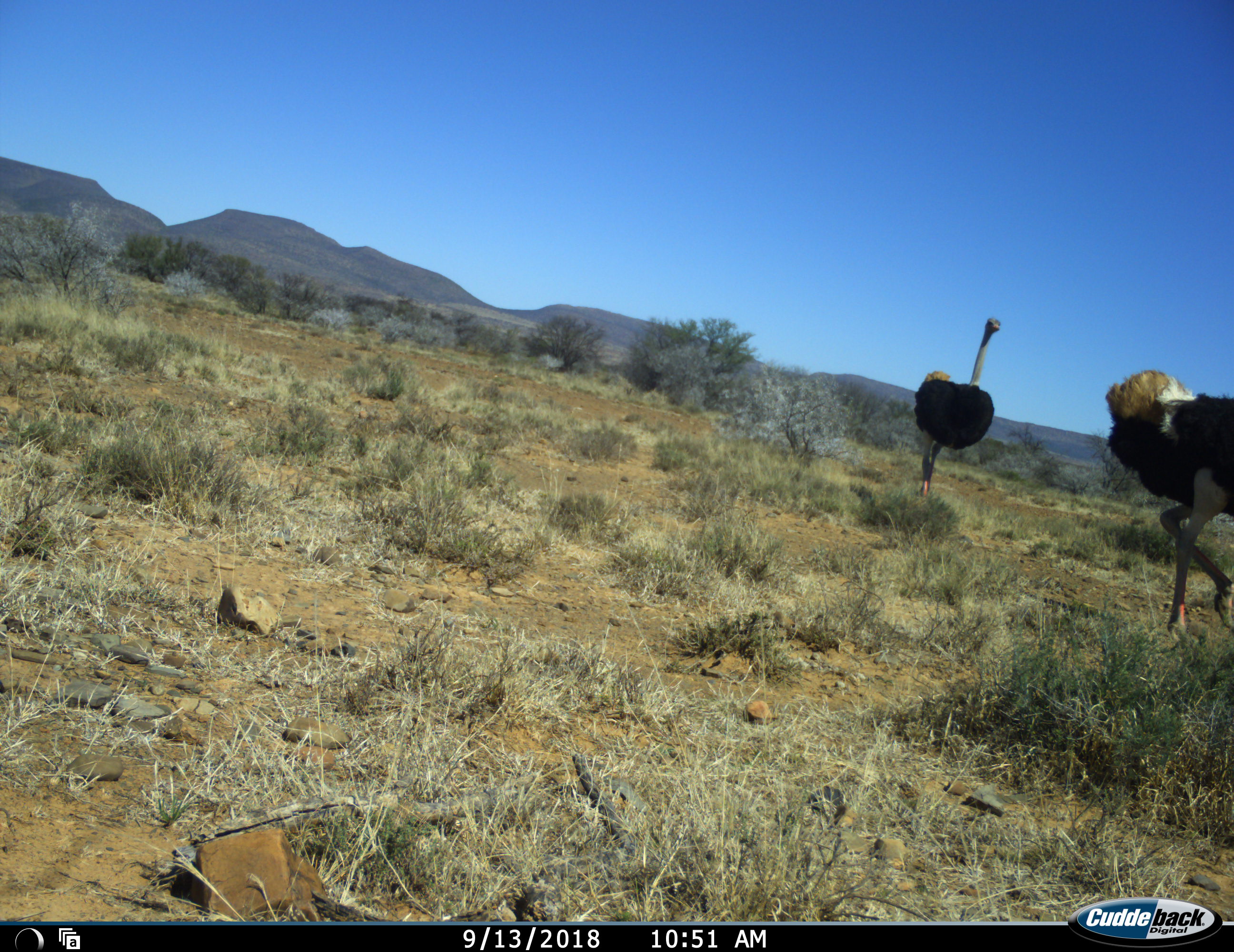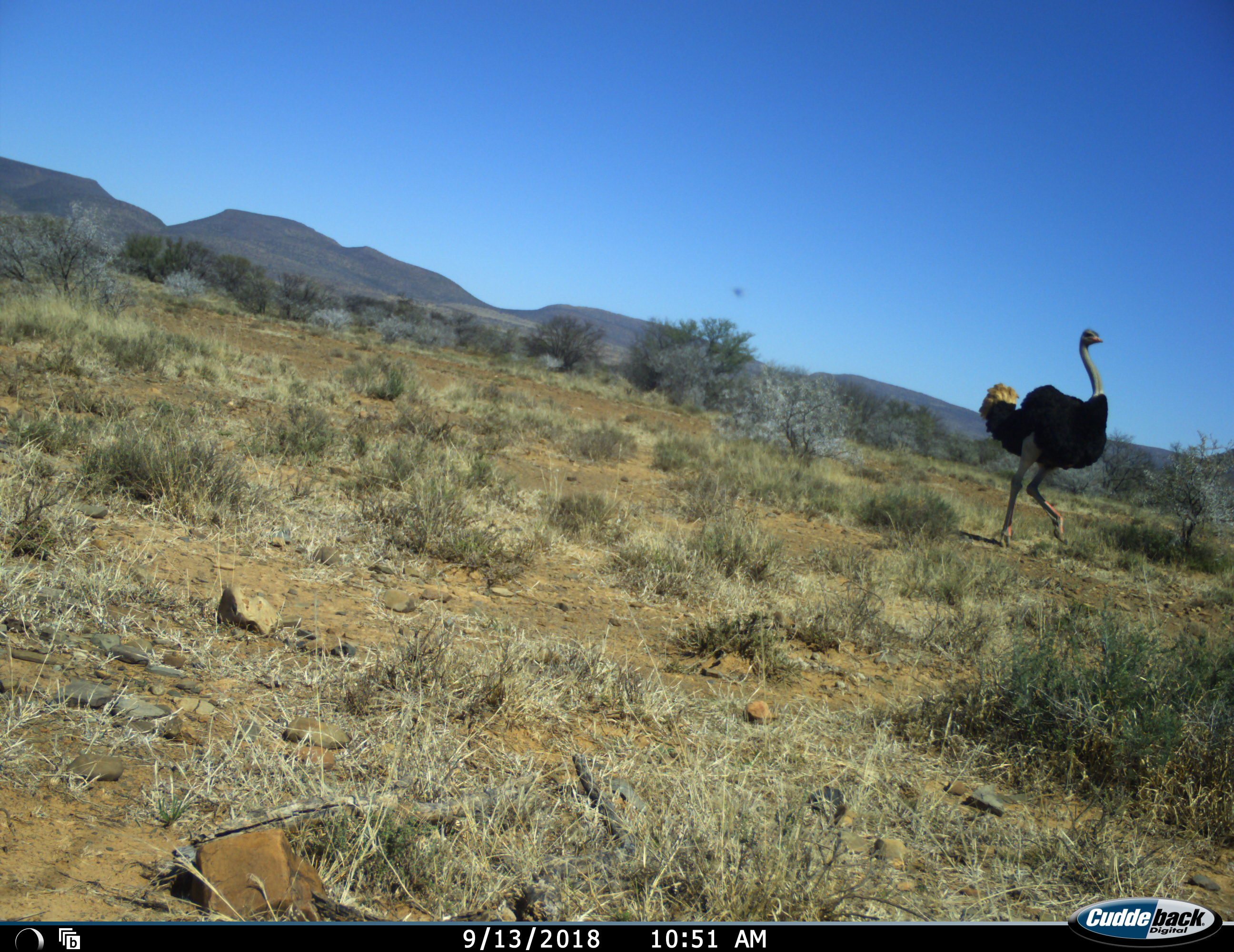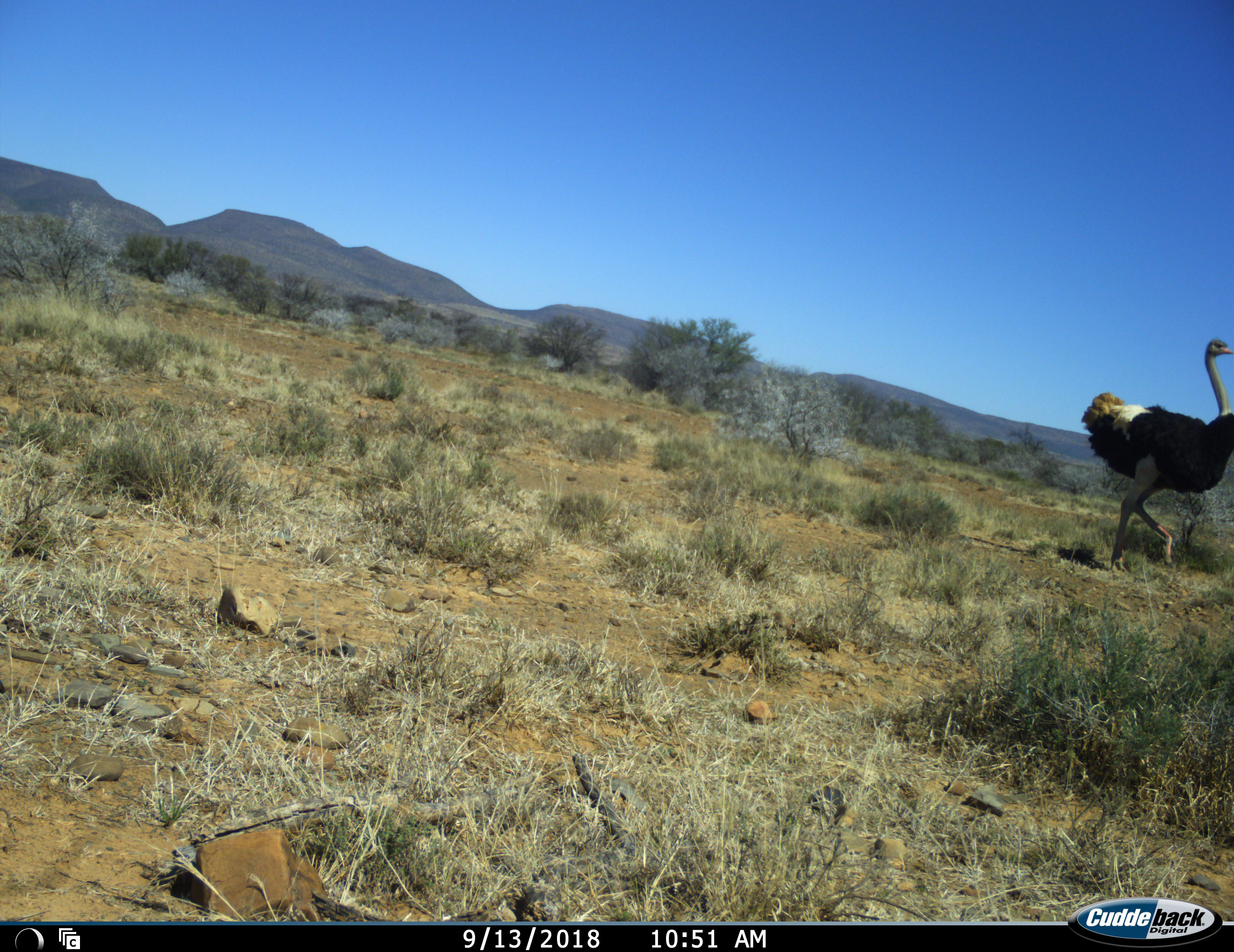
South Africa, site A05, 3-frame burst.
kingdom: Animalia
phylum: Chordata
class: Aves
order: Struthioniformes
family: Struthionidae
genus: Struthio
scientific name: Struthio camelus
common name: ostrich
Ostrich (Struthio camelus), count 2. Behavior (volunteer vote fractions): standing 0%, resting 0%, moving 100%, interacting 11%. Young present (vote fraction): 0%. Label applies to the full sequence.